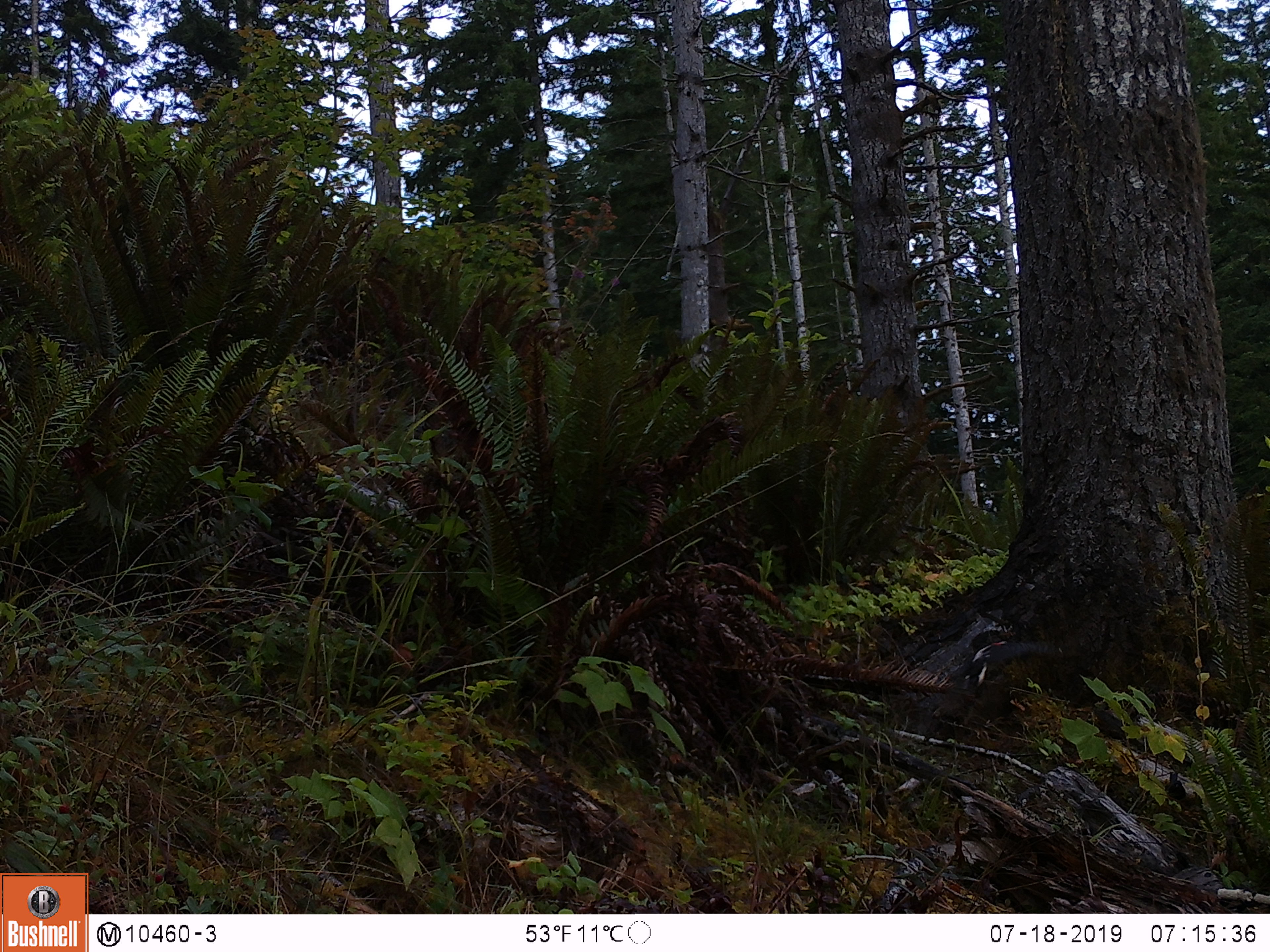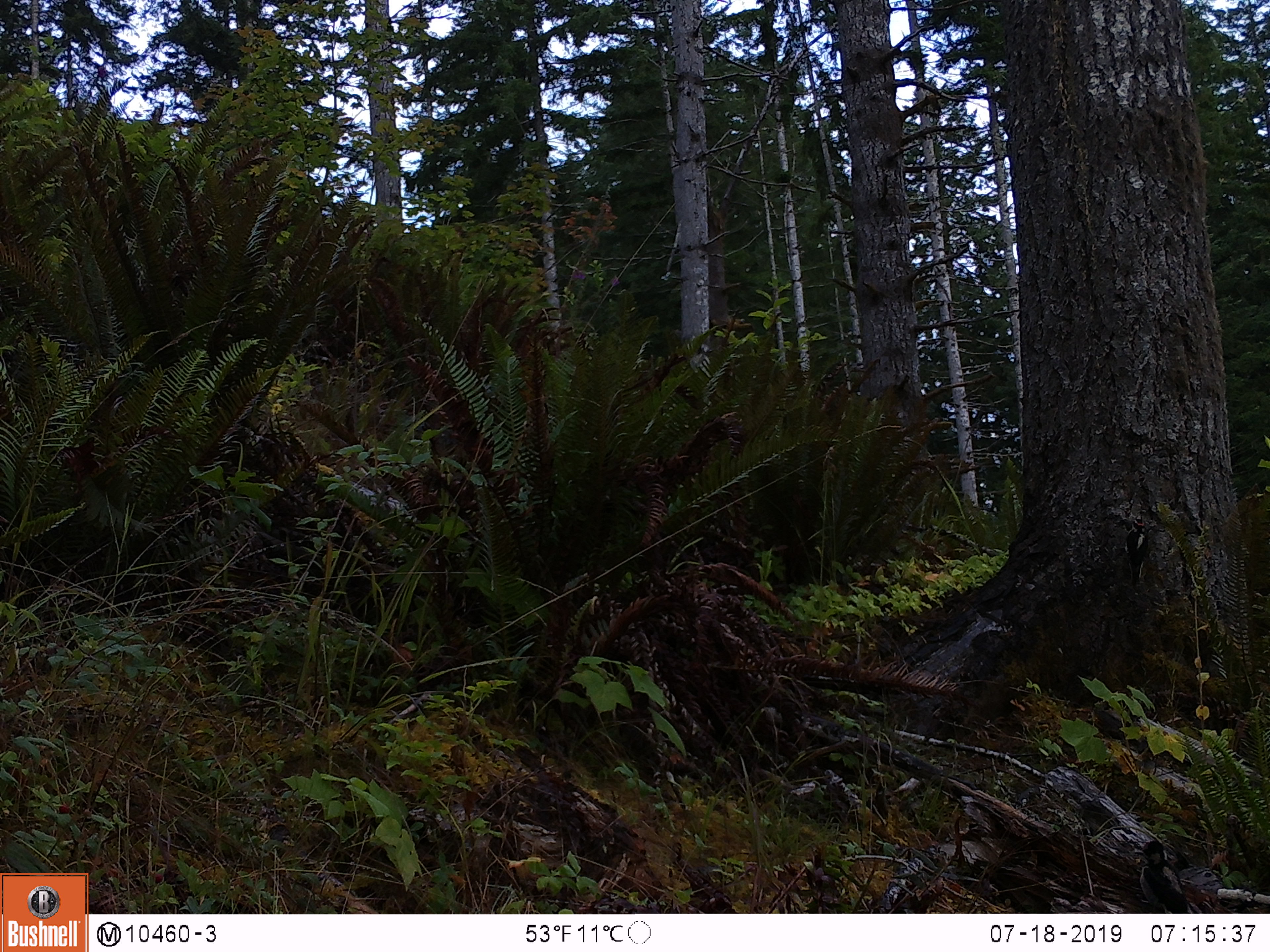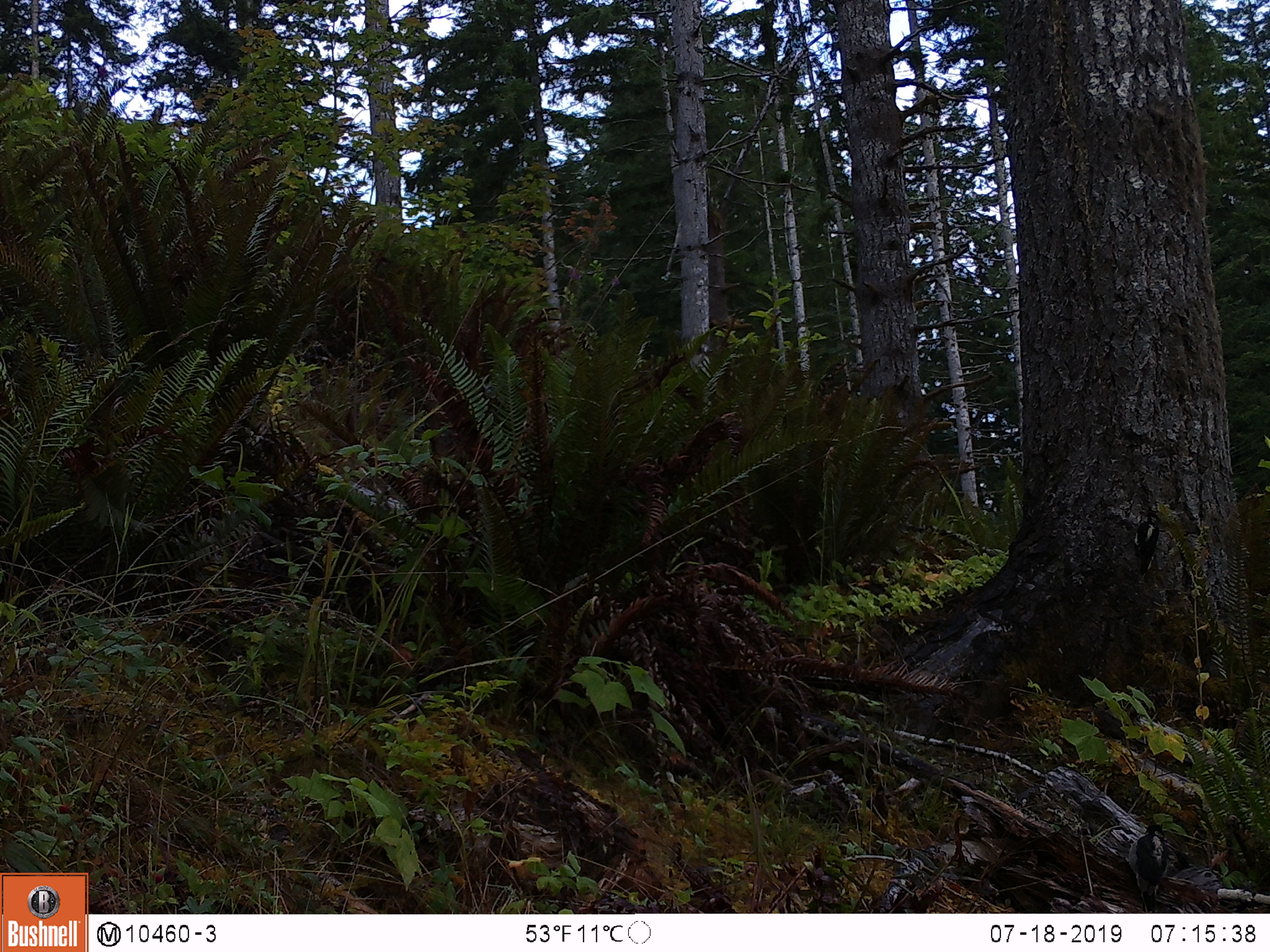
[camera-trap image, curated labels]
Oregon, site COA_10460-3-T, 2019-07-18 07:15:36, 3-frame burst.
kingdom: Animalia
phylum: Chordata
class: Aves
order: Piciformes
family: Picidae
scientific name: Picidae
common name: woodpeckers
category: picidae family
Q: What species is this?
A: Picidae family (woodpeckers) (Picidae).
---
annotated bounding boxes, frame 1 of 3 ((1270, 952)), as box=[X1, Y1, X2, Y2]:
picidae family: box=[935, 628, 1056, 716]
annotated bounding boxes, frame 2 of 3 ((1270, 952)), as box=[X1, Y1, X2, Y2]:
picidae family: box=[1117, 515, 1153, 586]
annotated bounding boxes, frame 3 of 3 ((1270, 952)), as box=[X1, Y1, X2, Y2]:
picidae family: box=[1126, 515, 1163, 580]